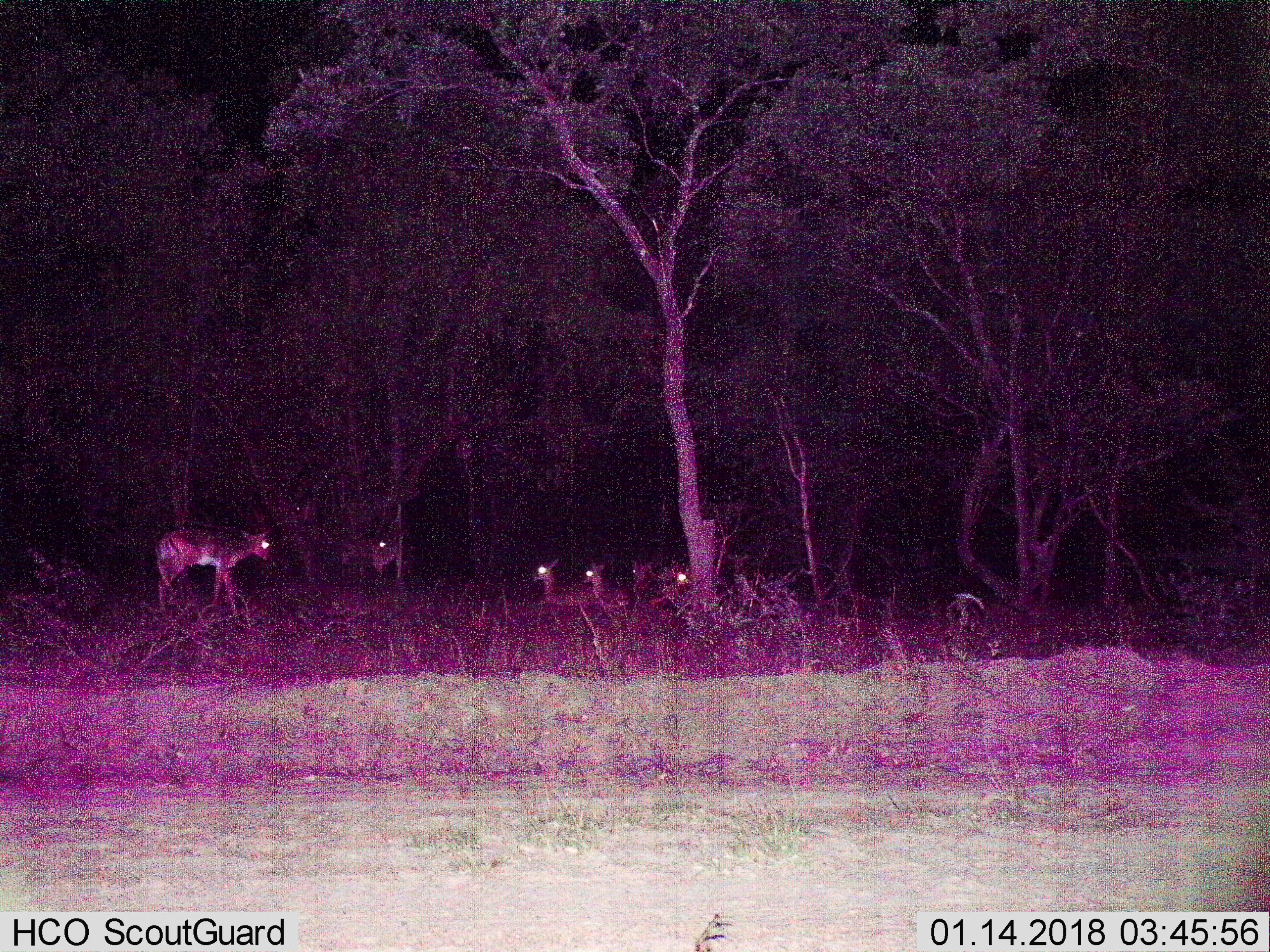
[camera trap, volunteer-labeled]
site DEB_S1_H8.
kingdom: Animalia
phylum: Chordata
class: Mammalia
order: Artiodactyla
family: Bovidae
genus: Aepyceros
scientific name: Aepyceros melampus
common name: impala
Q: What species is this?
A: Impala (Aepyceros melampus).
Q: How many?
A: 6.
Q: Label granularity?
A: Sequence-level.